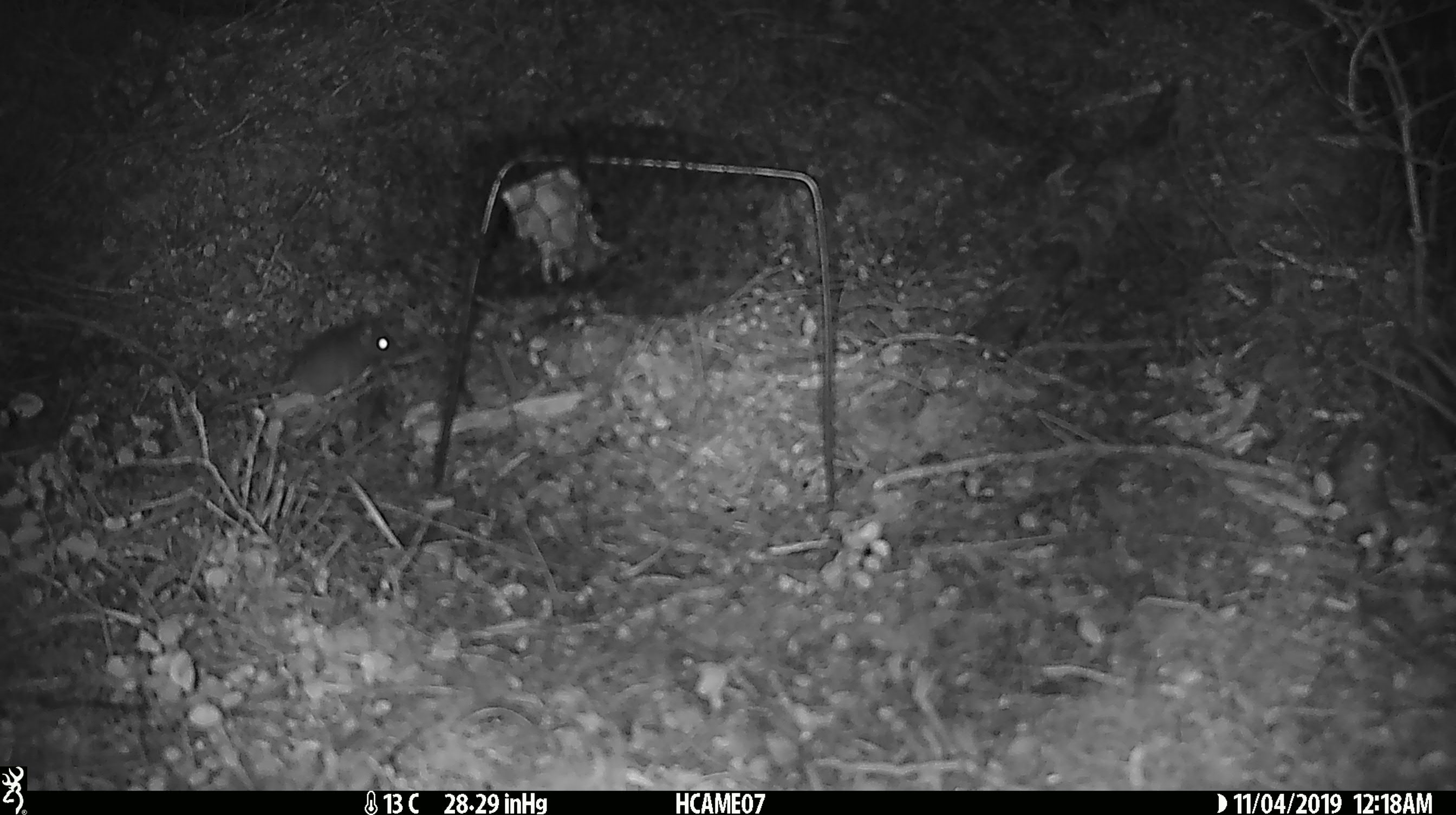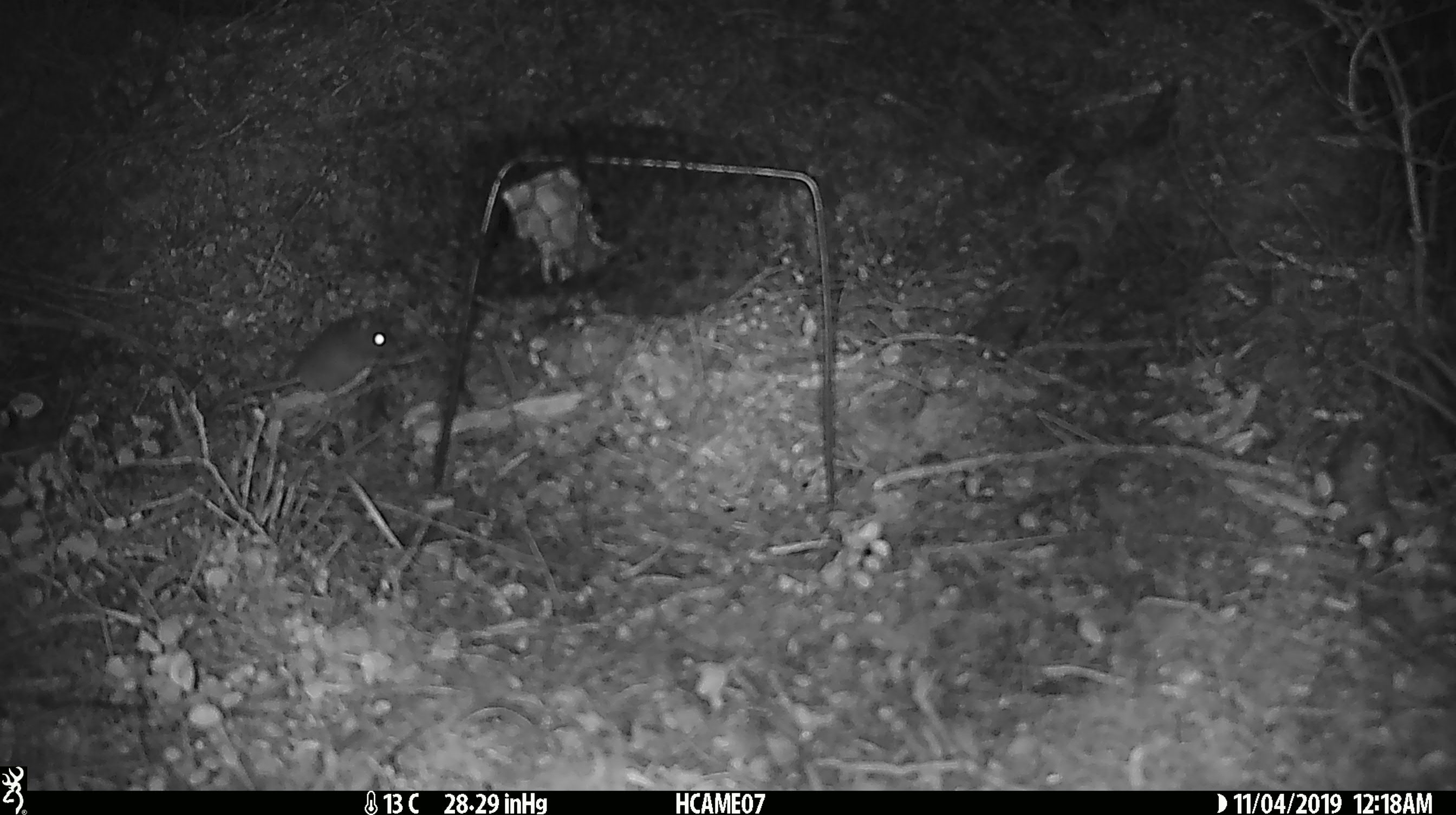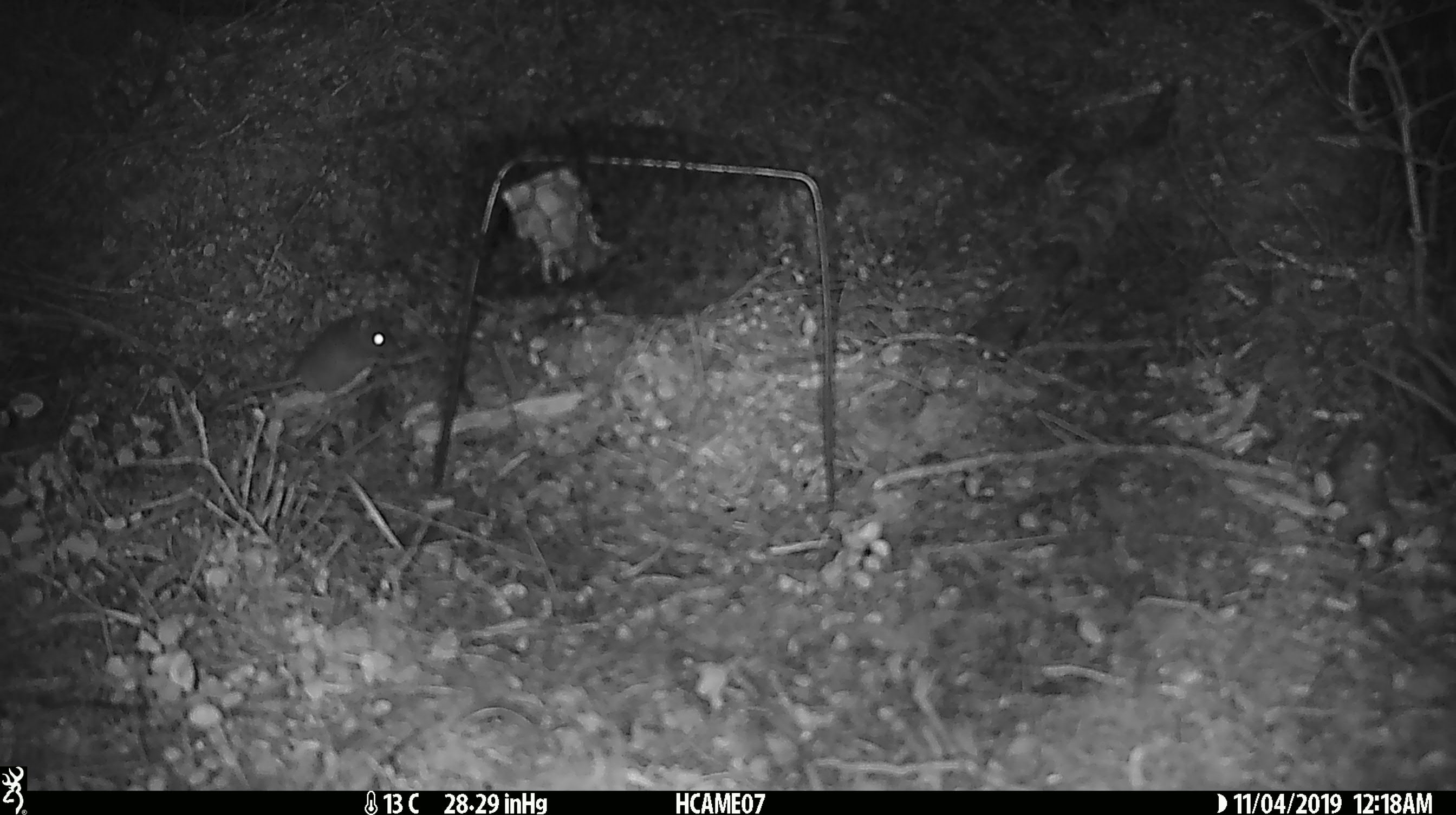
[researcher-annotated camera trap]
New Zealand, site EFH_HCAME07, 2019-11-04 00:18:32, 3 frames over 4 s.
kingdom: Animalia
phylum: Chordata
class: Mammalia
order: Rodentia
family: Muridae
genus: Mus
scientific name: Mus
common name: mouse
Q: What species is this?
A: Mouse (Mus).